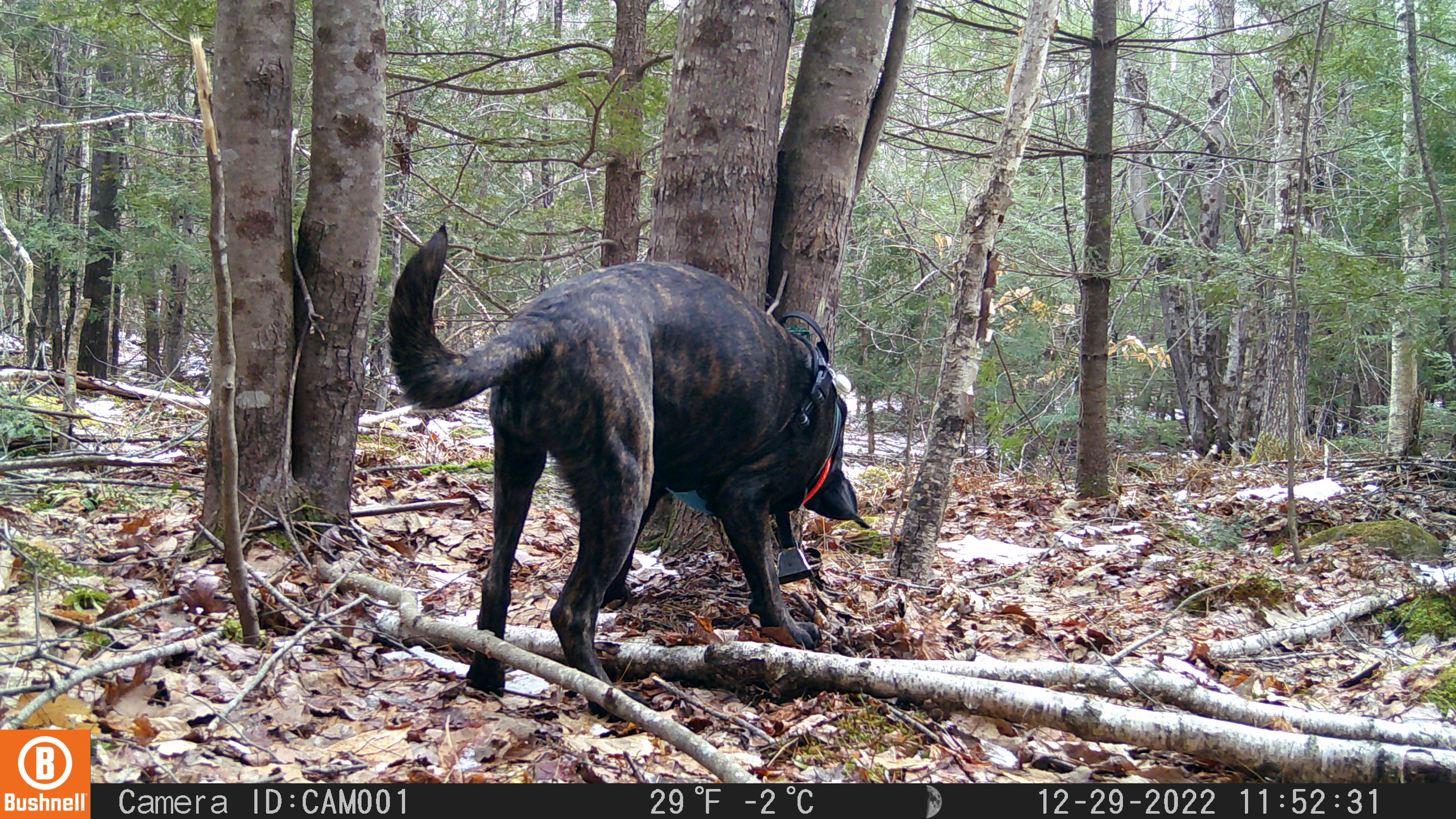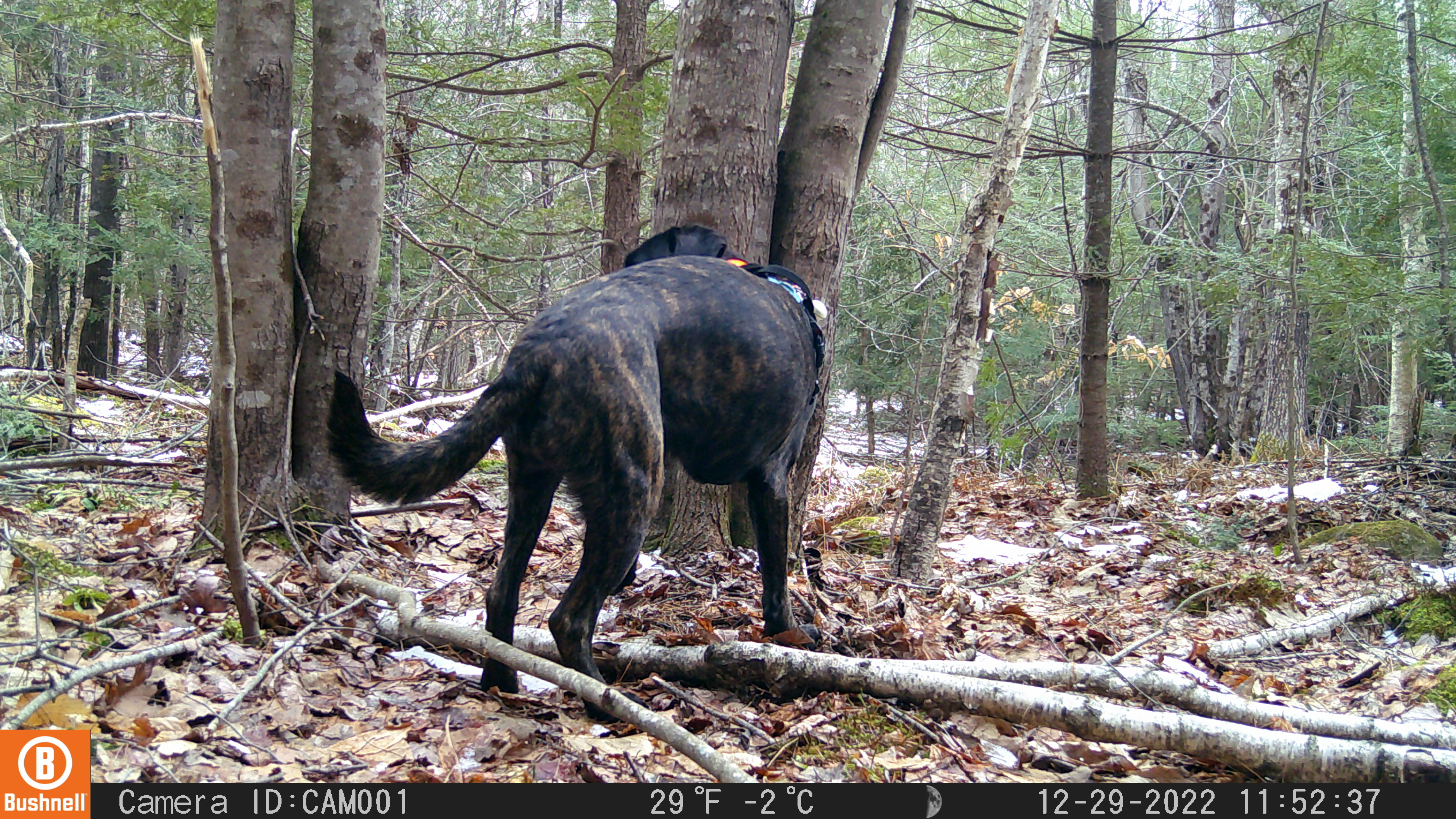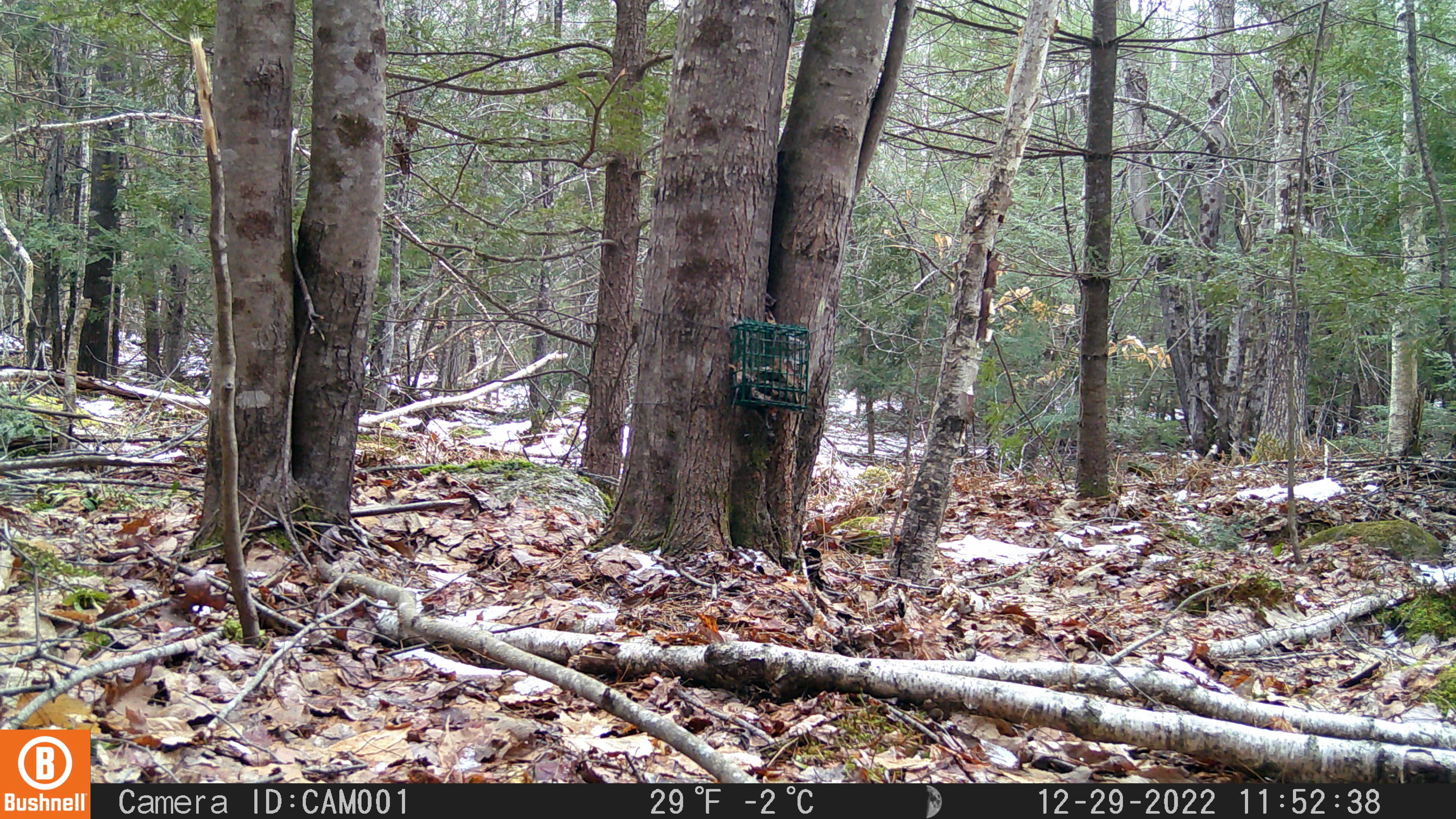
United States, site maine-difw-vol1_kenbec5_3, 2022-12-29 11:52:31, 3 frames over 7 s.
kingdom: Animalia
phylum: Chordata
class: Mammalia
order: Carnivora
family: Canidae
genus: Canis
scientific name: Canis familiaris familiaris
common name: domestic dog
Domestic dog (Canis familiaris familiaris).